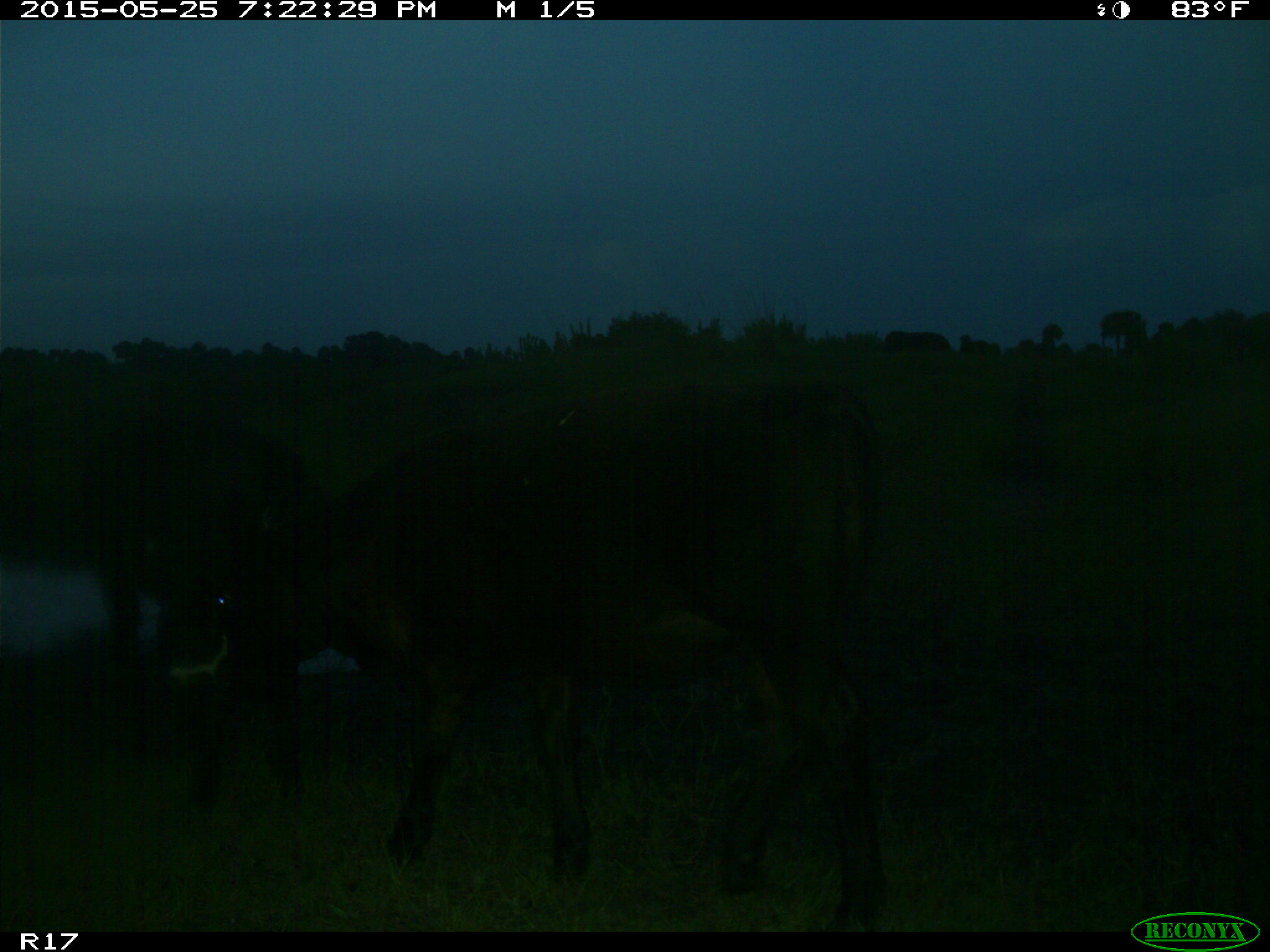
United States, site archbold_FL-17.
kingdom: Animalia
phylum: Chordata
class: Mammalia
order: Artiodactyla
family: Bovidae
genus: Bos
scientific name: Bos taurus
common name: domestic cow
Bos taurus (domestic cow).